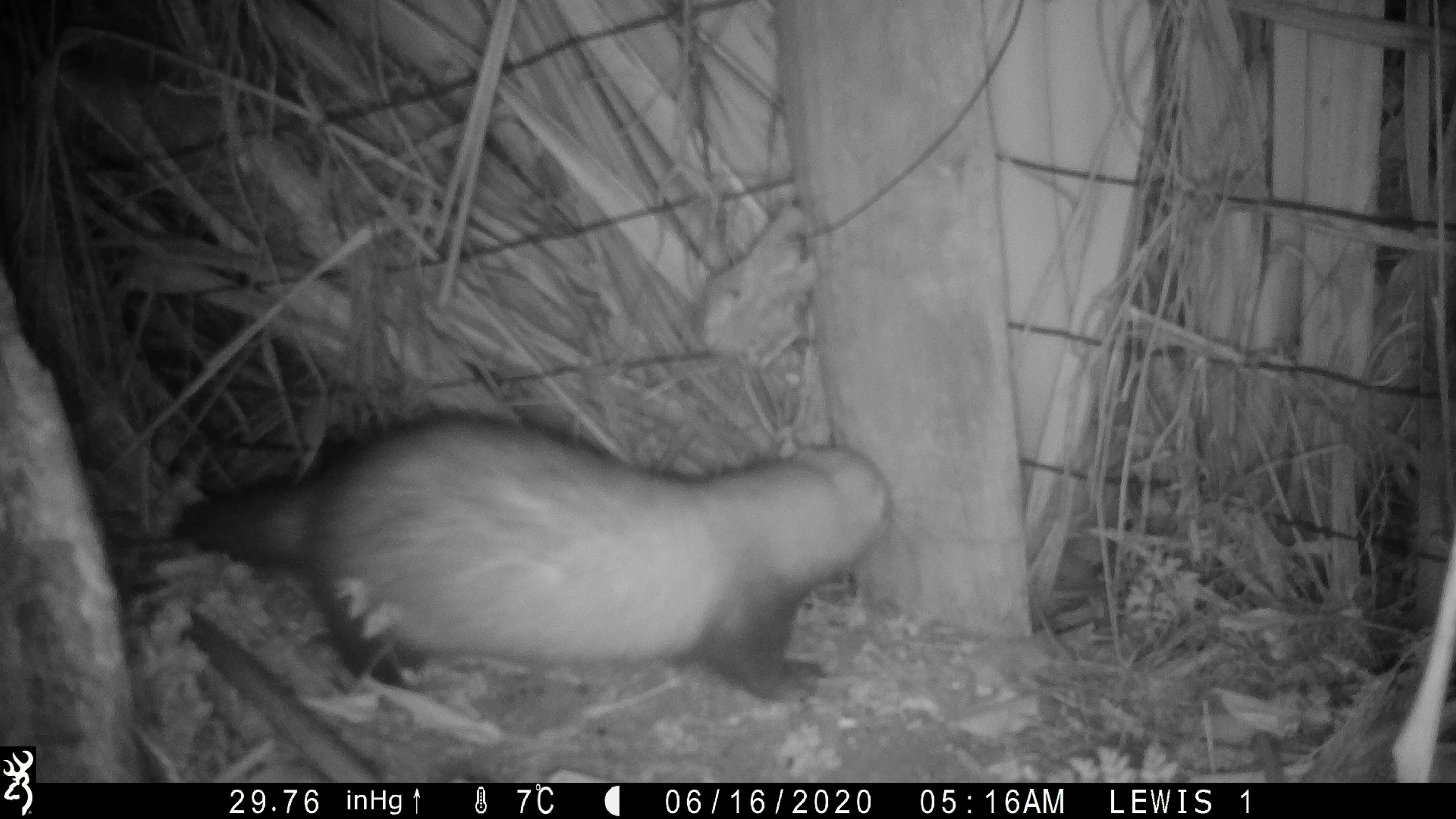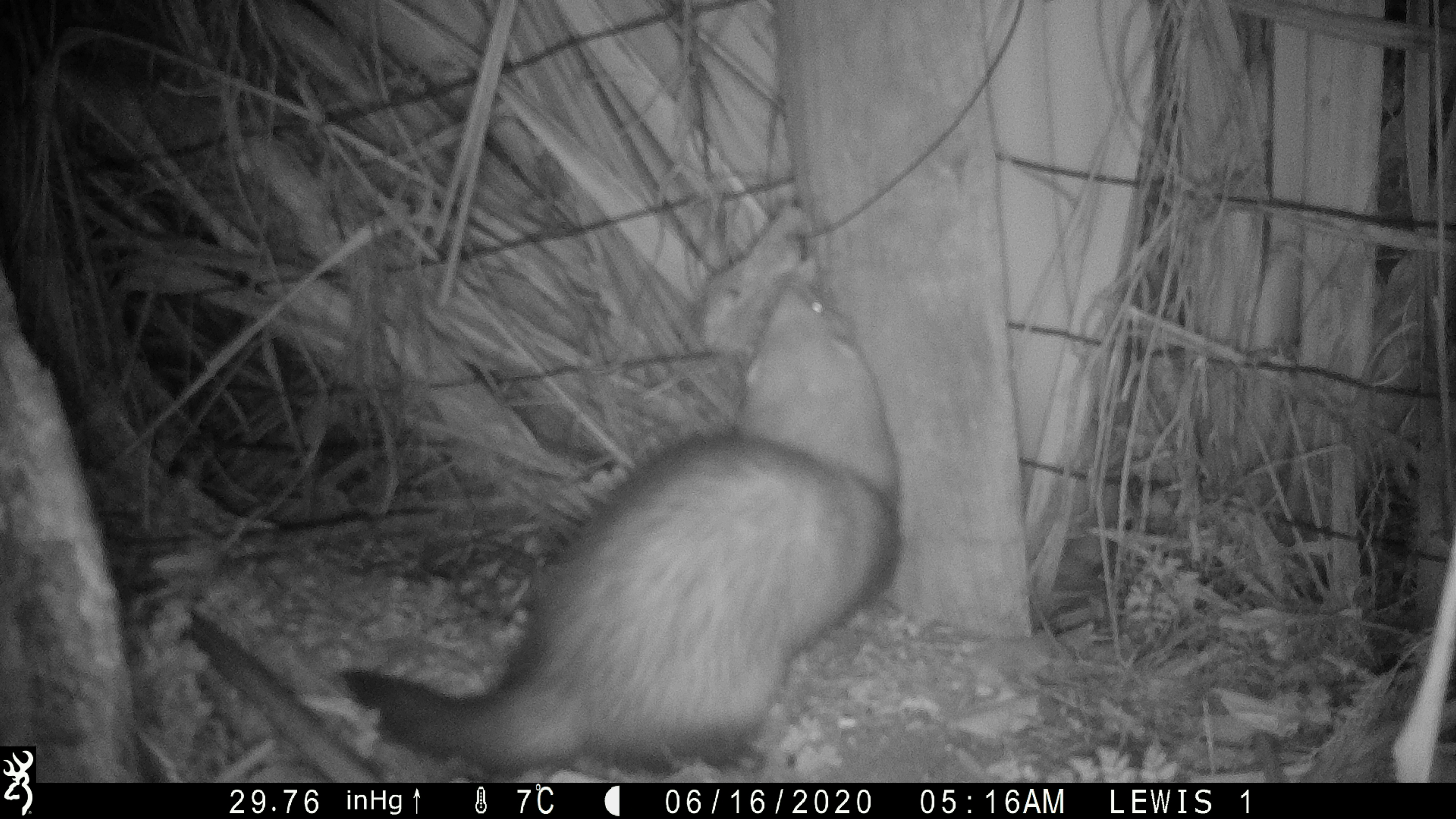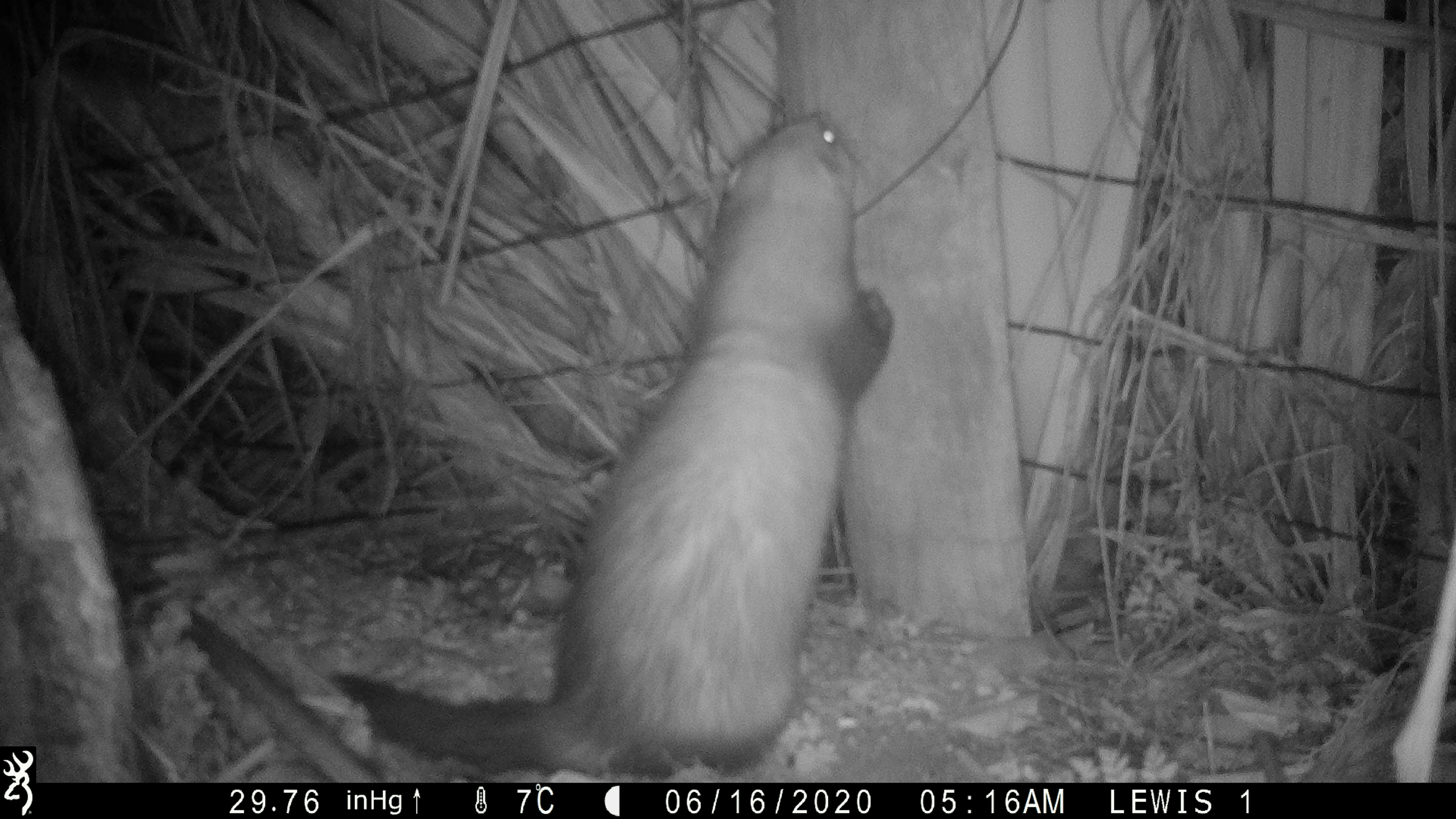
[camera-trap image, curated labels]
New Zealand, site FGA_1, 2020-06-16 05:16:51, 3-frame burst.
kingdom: Animalia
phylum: Chordata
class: Mammalia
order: Carnivora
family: Mustelidae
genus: Mustela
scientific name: Mustela furo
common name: ferret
Ferret (Mustela furo).